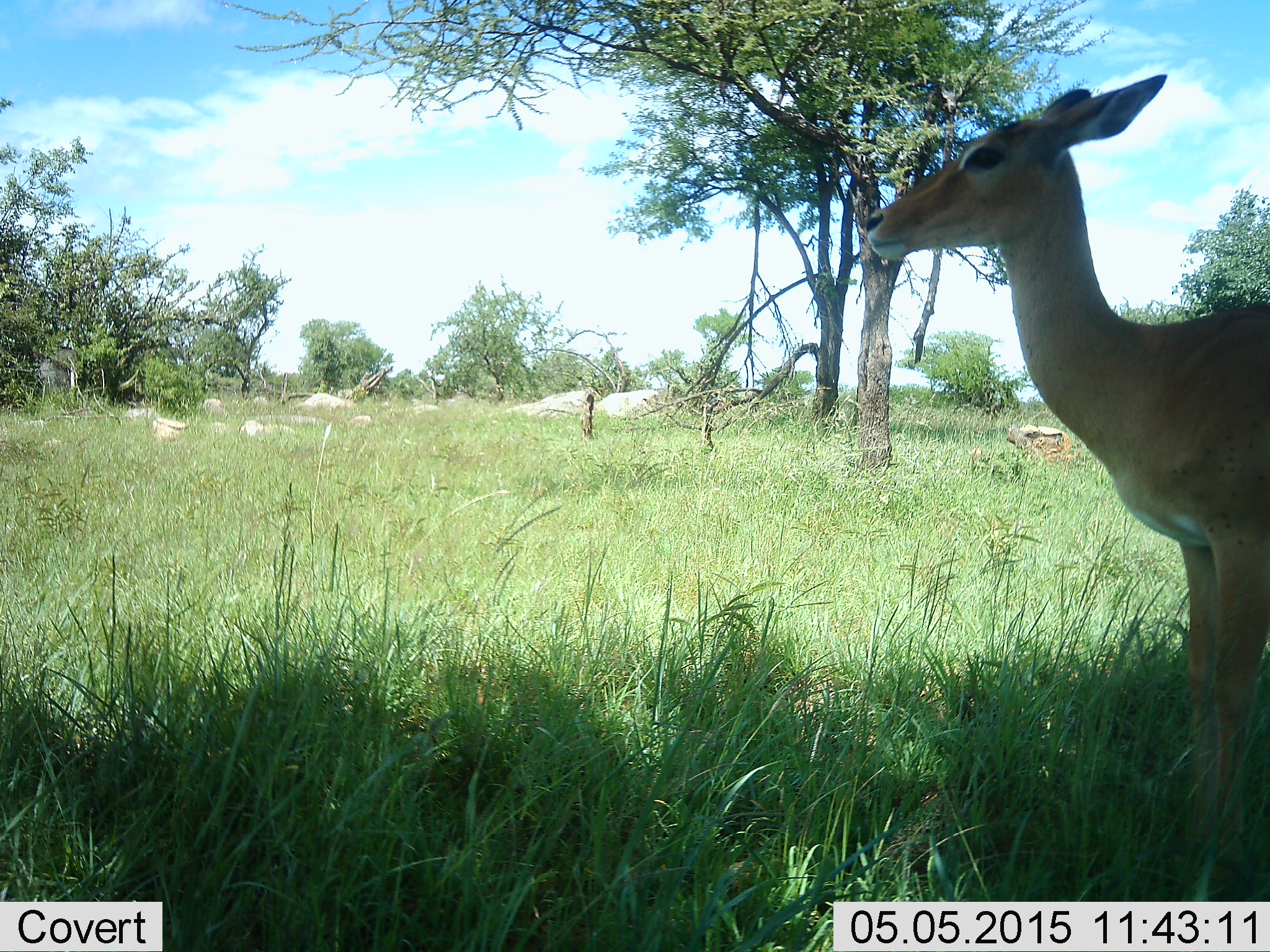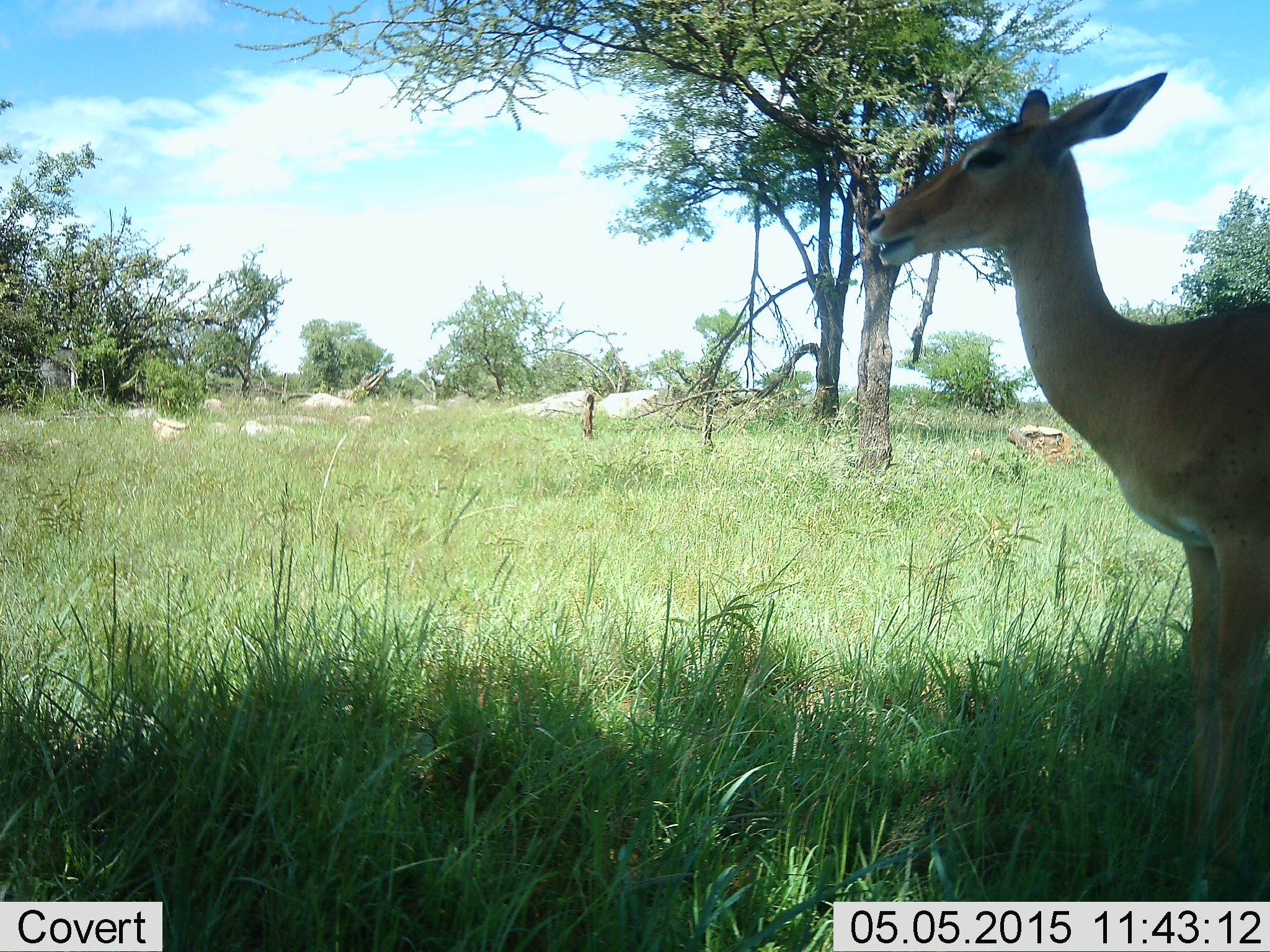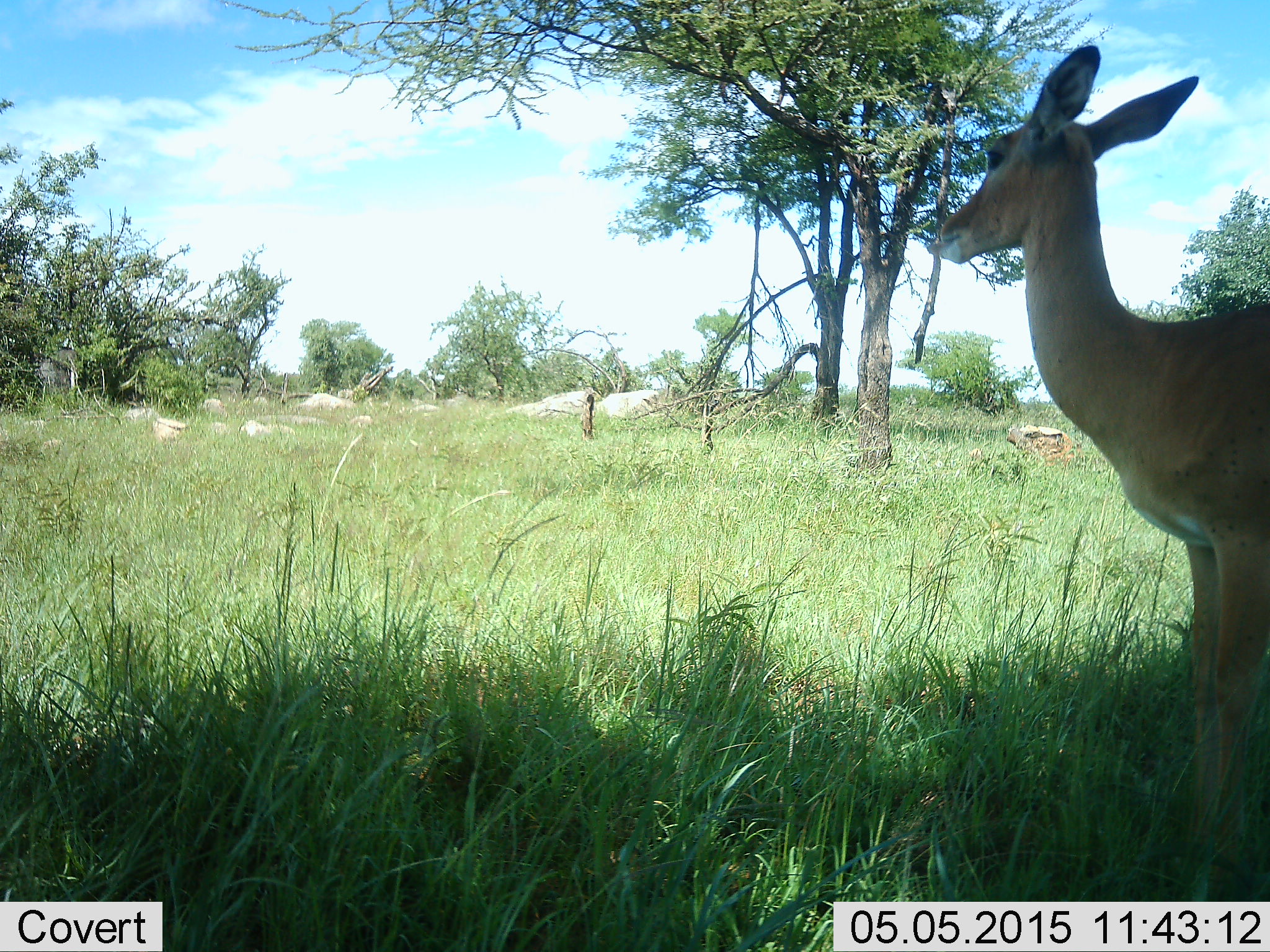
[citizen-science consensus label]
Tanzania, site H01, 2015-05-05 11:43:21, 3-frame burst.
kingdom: Animalia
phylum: Chordata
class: Mammalia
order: Artiodactyla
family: Bovidae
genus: Aepyceros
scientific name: Aepyceros melampus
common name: impala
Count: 1.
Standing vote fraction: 100%.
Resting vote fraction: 0%.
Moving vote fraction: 0%.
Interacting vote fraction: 0%.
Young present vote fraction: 0%.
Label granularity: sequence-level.